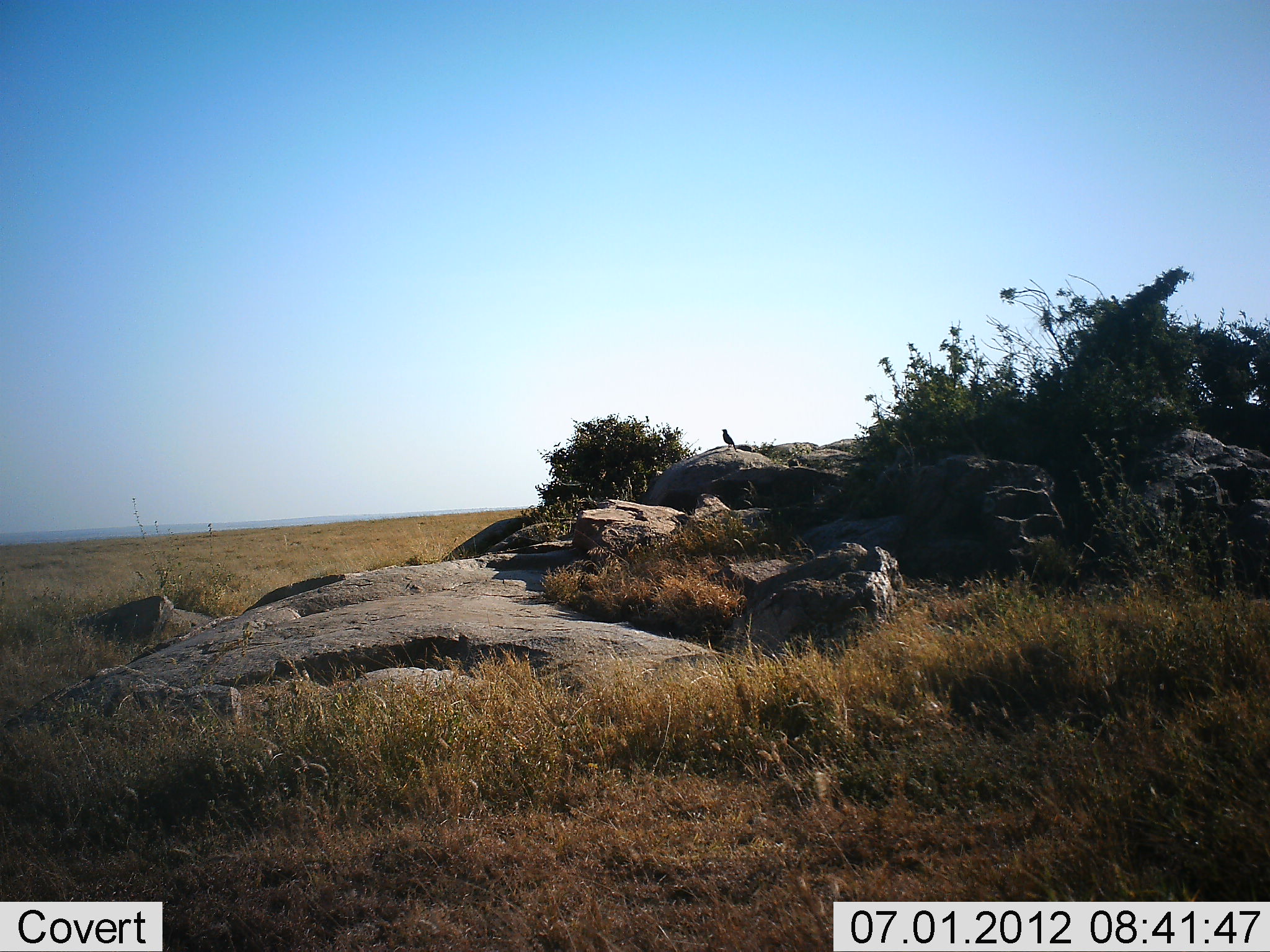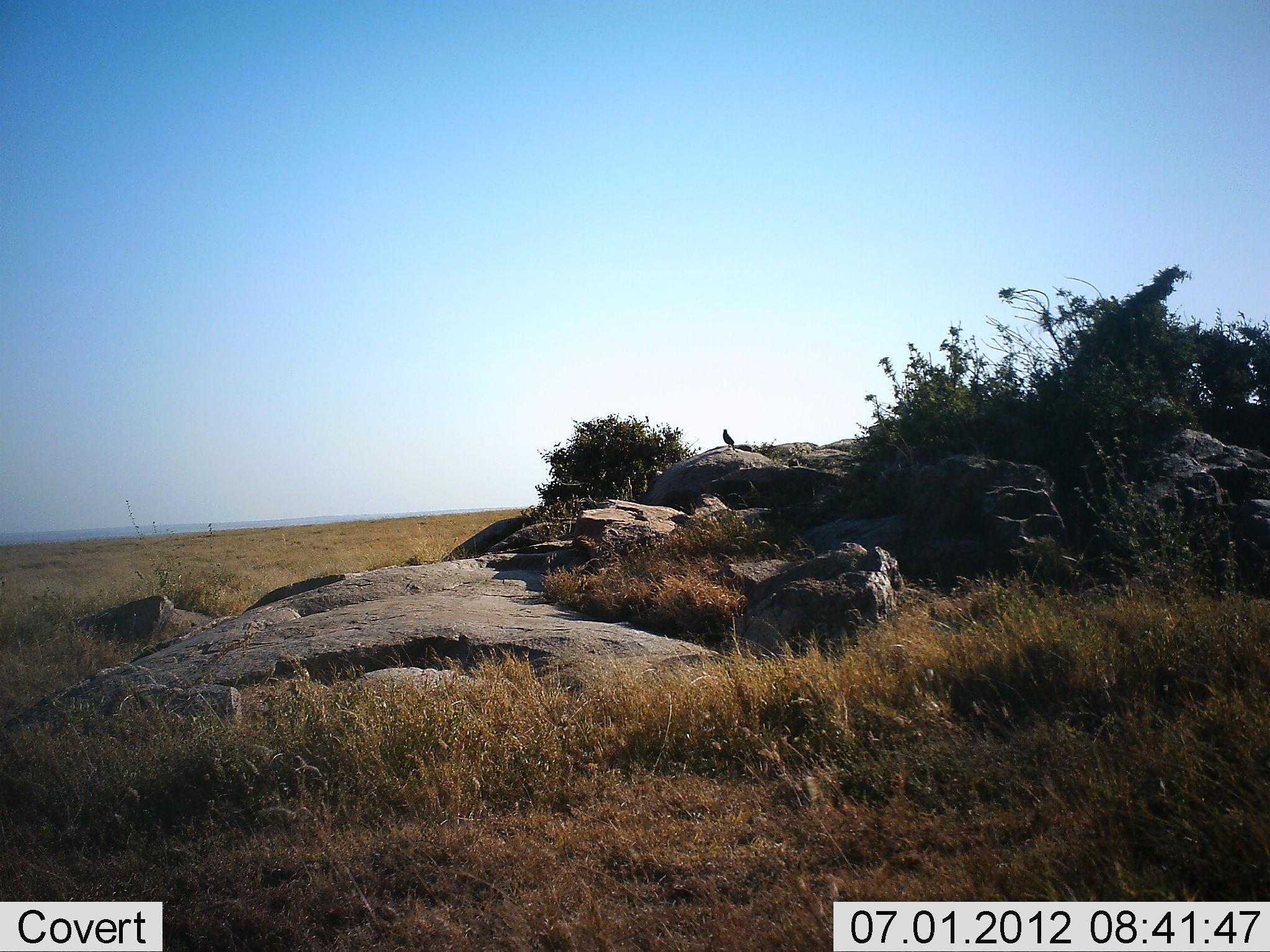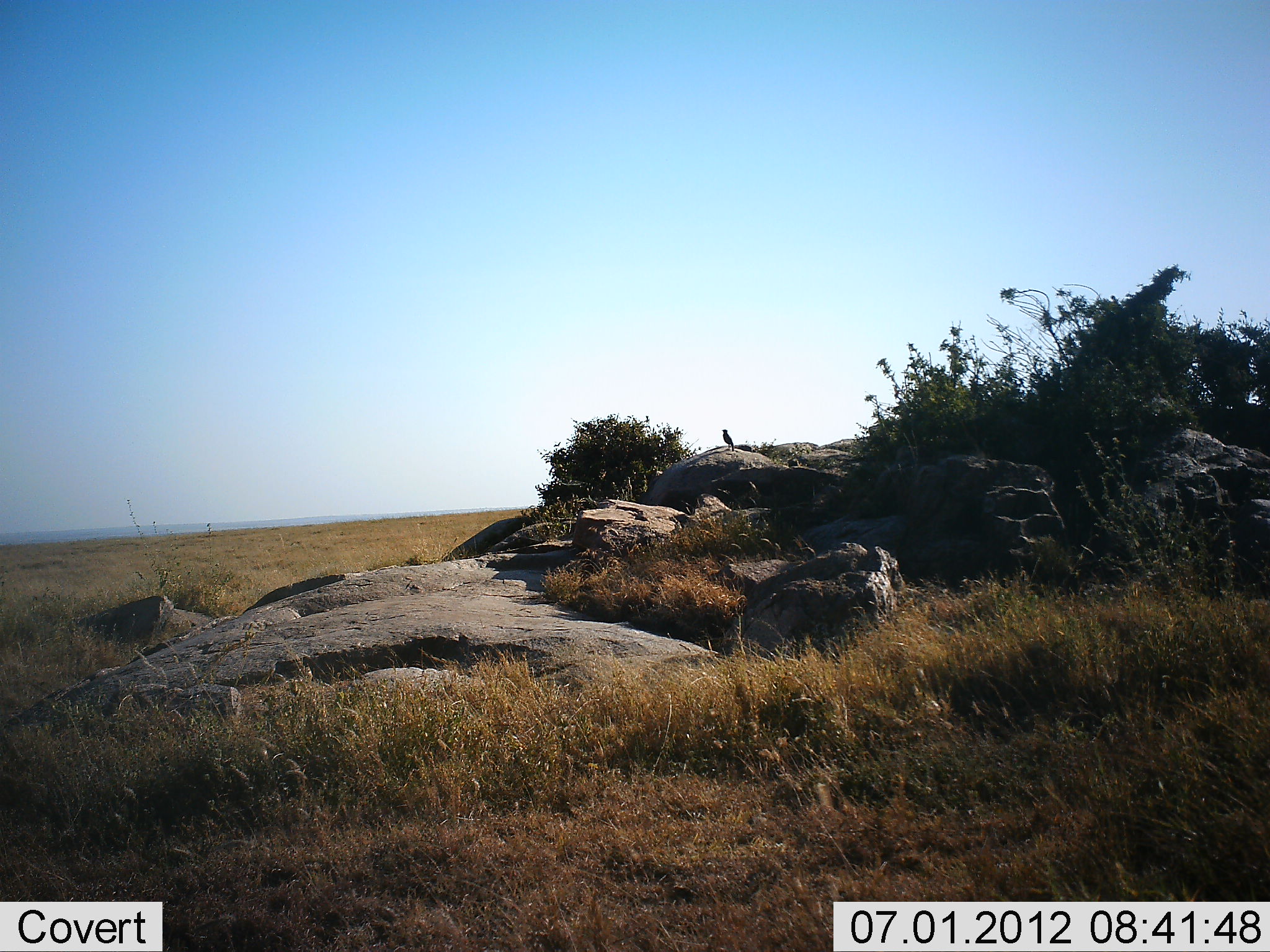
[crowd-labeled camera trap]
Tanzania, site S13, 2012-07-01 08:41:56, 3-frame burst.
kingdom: Animalia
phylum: Chordata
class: Aves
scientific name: Aves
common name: bird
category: otherbird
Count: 1.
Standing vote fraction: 90%.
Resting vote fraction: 10%.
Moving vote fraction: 0%.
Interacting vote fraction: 0%.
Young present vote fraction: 0%.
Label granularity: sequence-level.